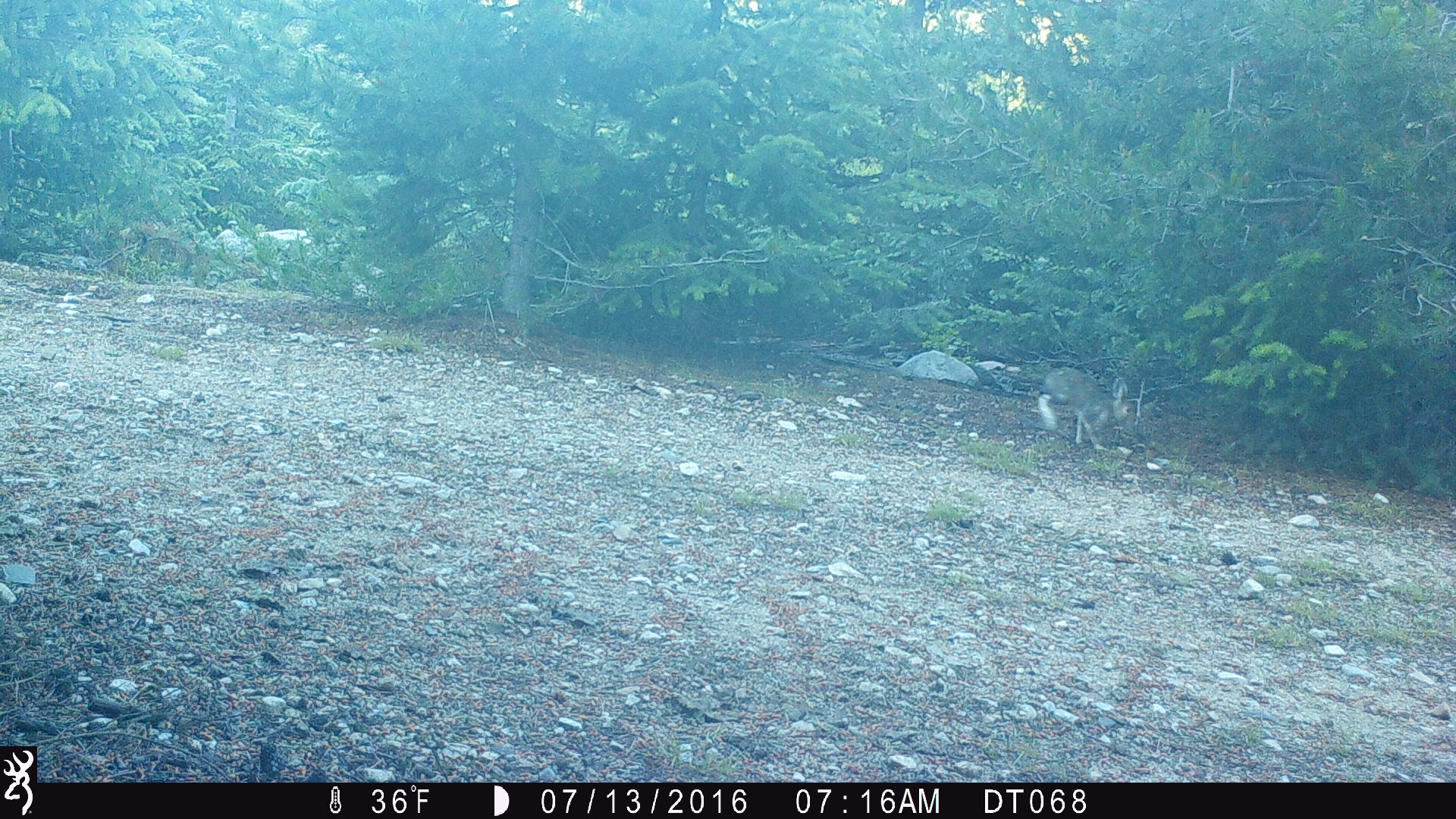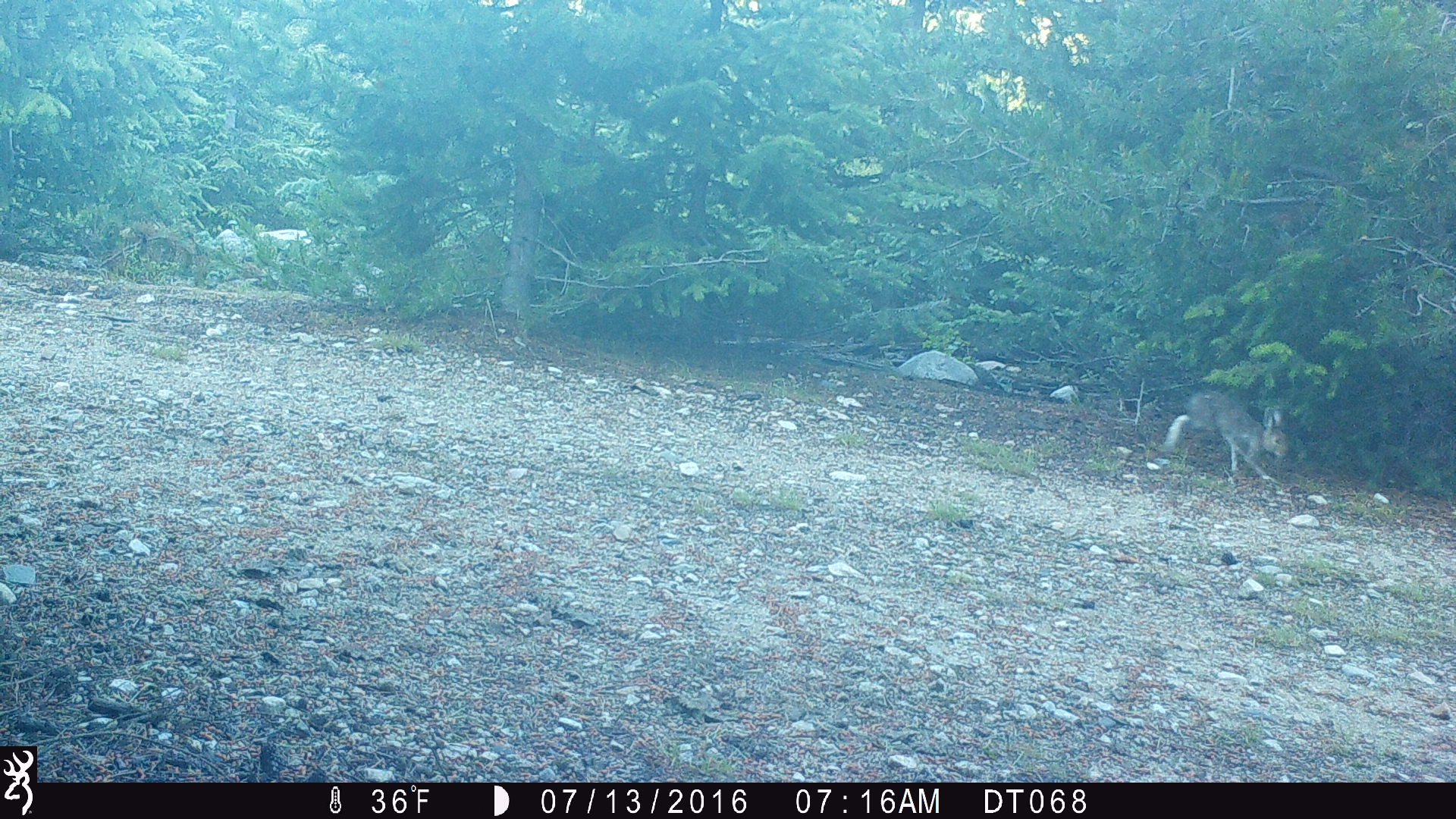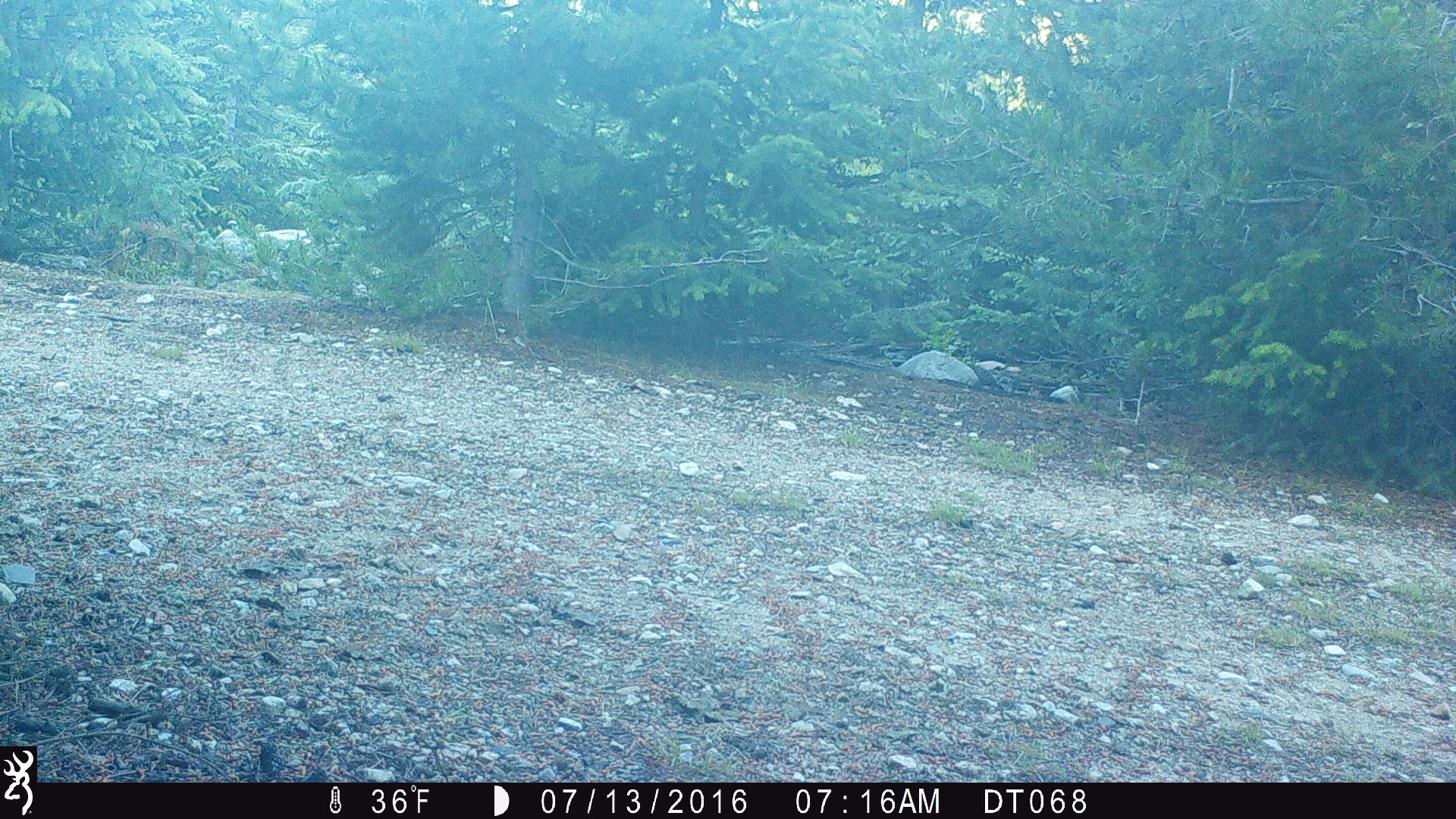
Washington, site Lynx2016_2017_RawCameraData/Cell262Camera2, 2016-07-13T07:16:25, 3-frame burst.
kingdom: Animalia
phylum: Chordata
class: Mammalia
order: Lagomorpha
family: Leporidae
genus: Lepus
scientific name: Lepus americanus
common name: snowshoe hare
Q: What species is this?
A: Lepus americanus (snowshoe hare).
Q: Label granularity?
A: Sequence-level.